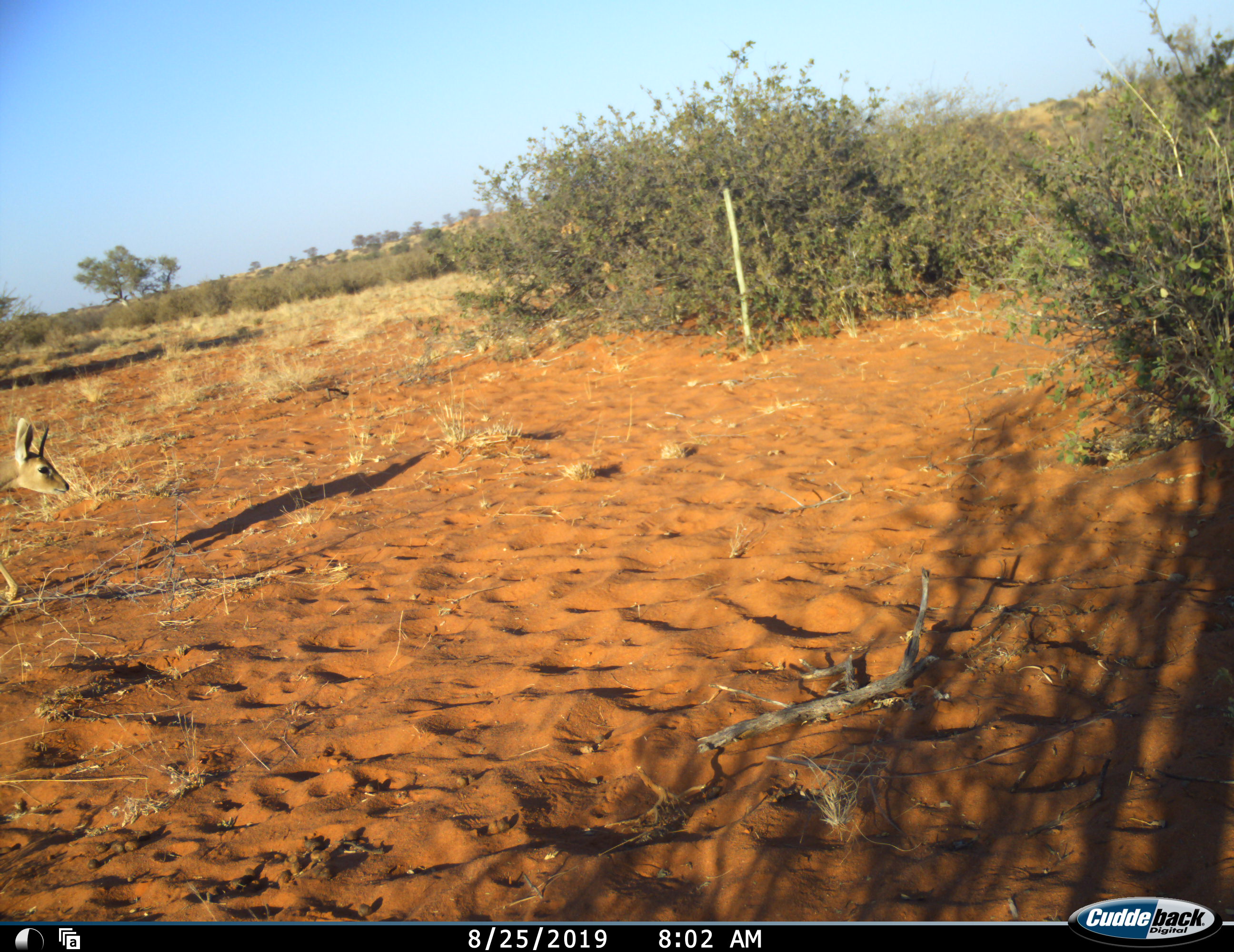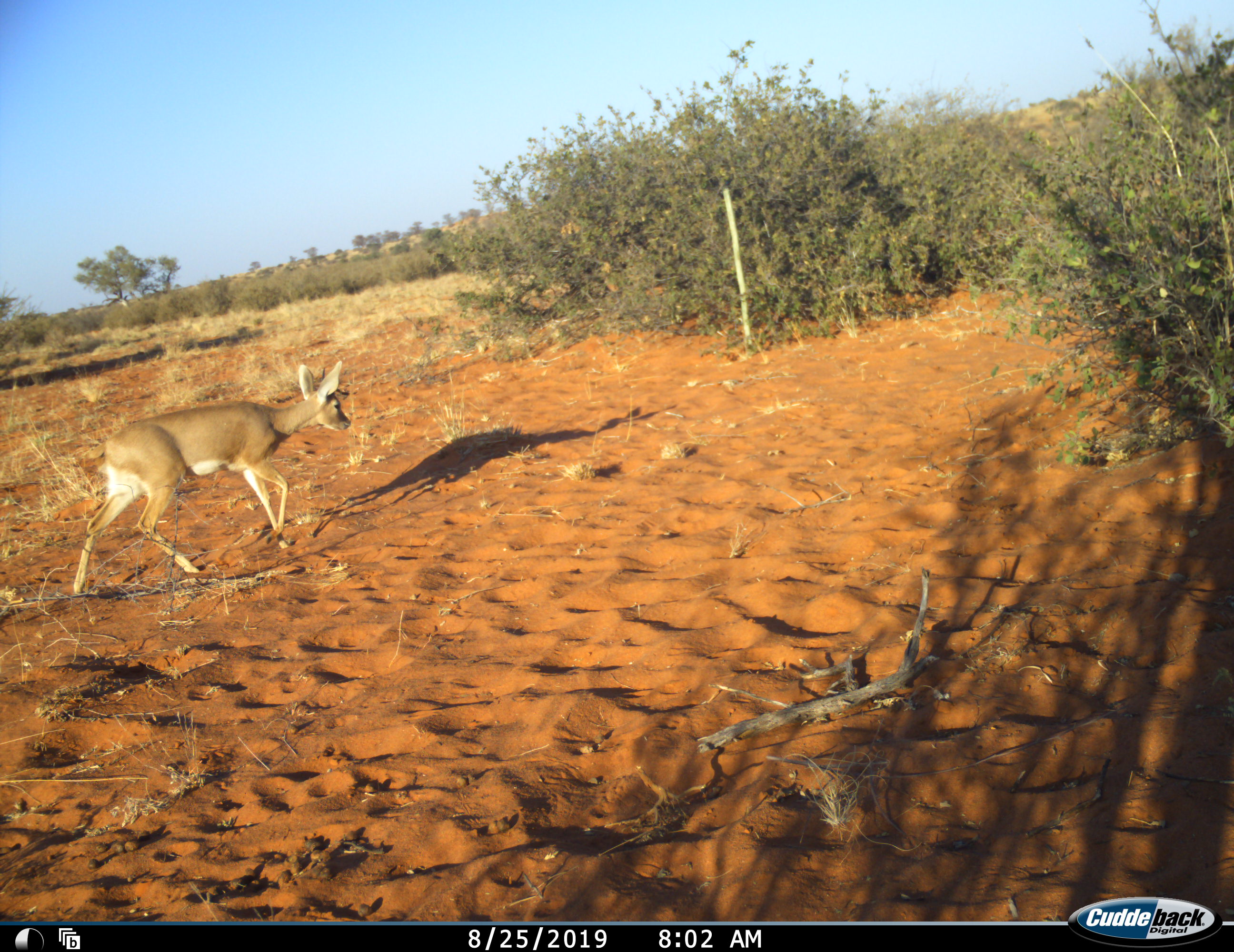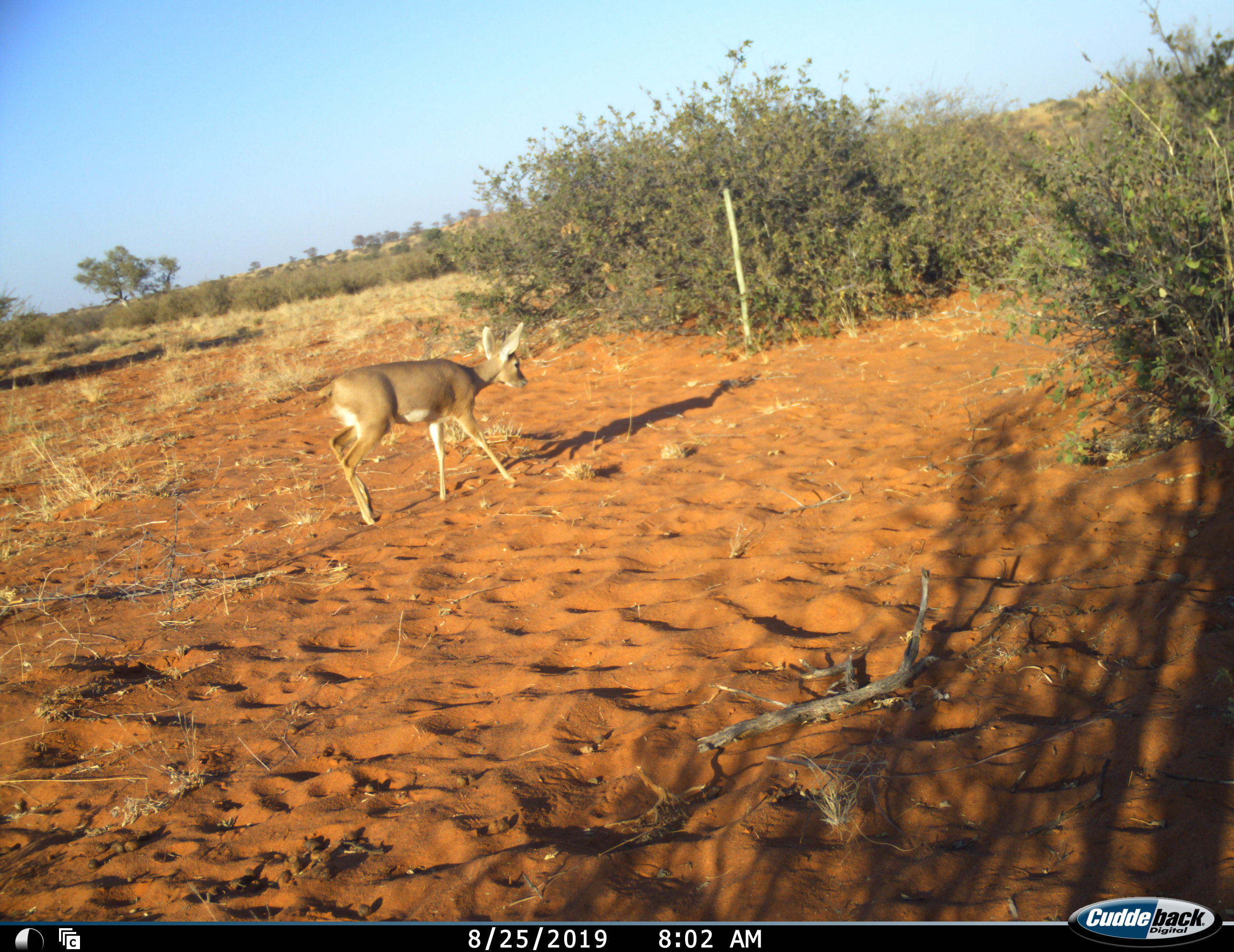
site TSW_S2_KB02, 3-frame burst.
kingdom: Animalia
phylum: Chordata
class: Mammalia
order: Artiodactyla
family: Bovidae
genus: Raphicerus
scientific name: Raphicerus campestris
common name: steenbok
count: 1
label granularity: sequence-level